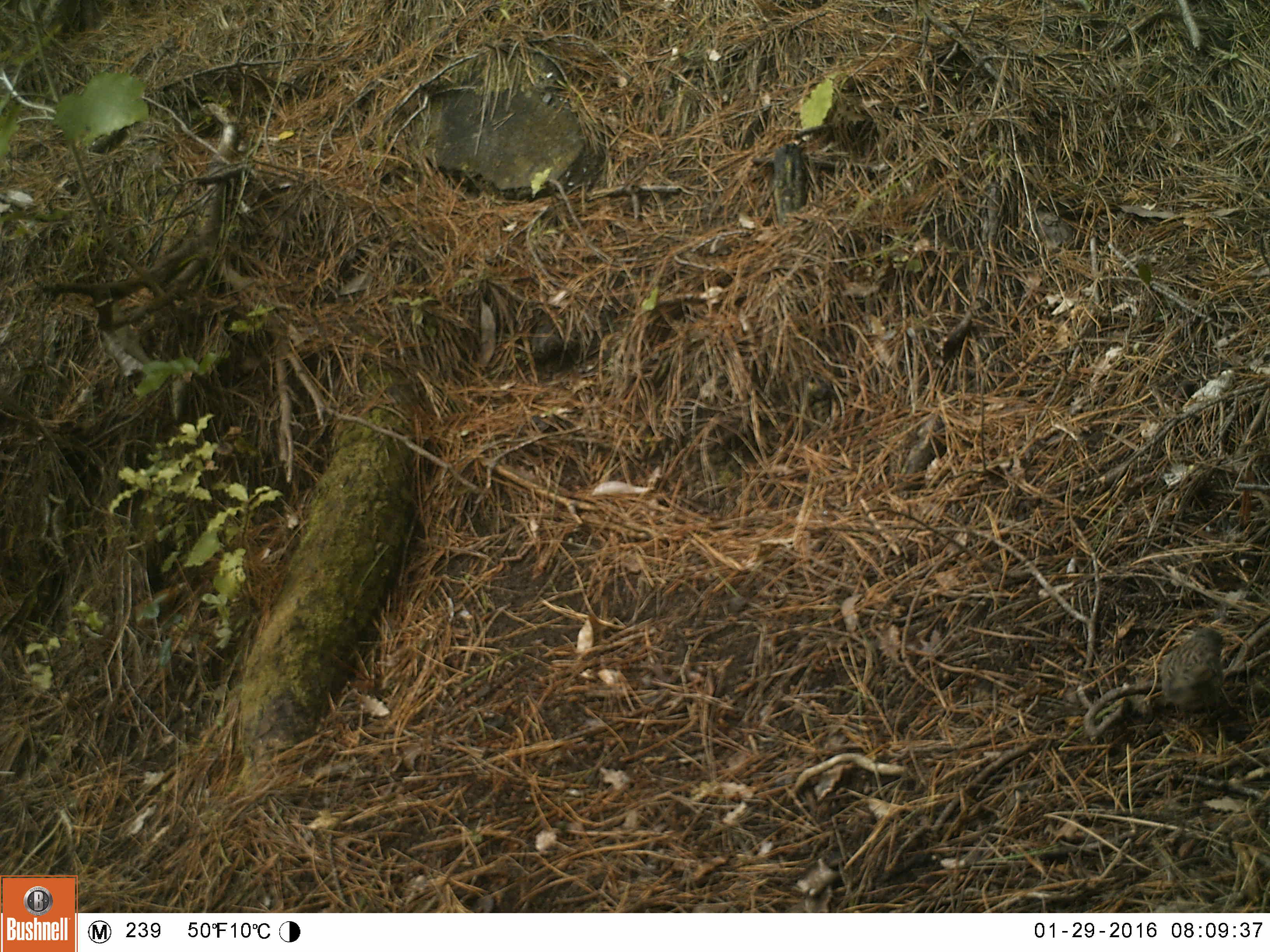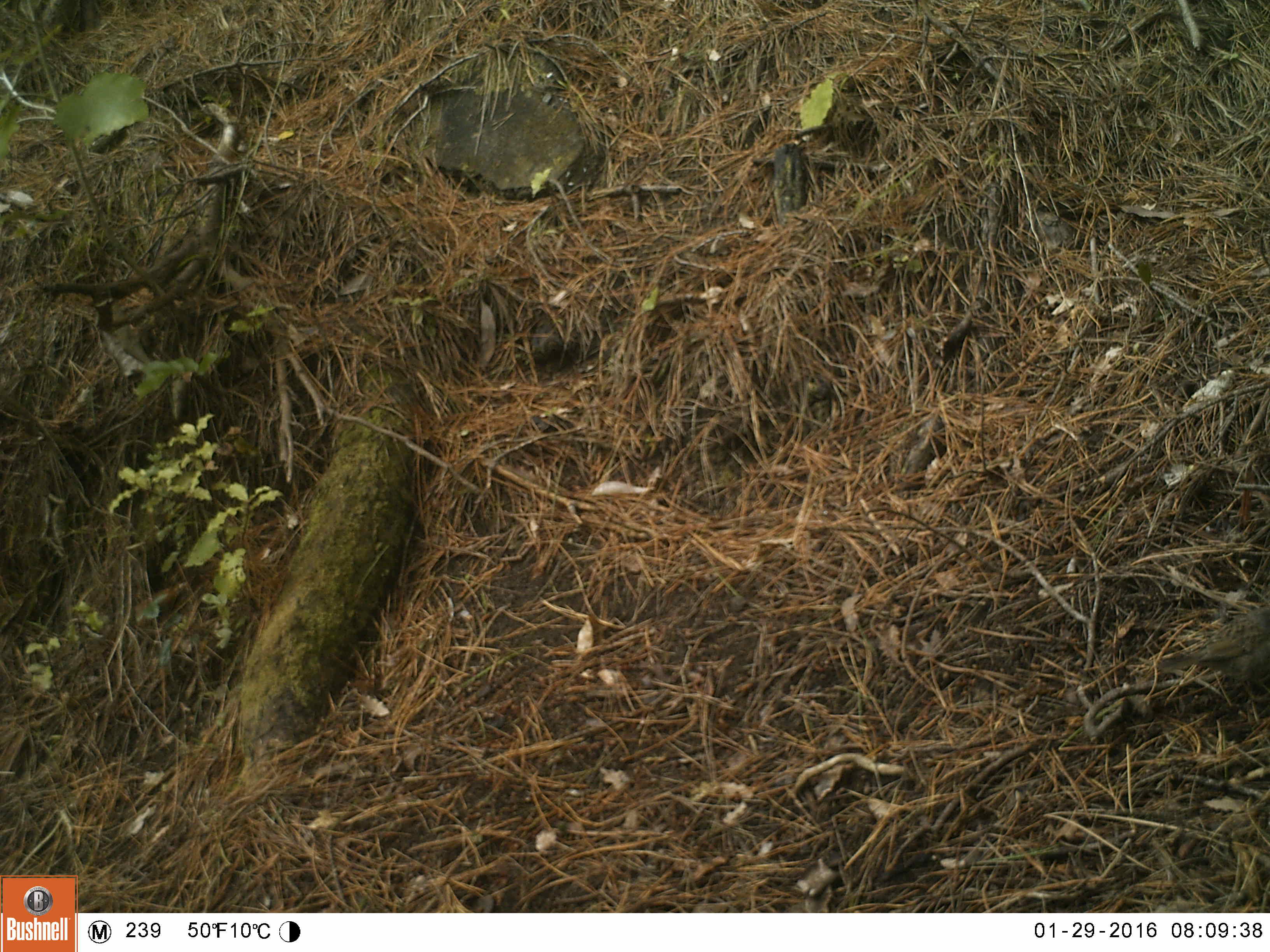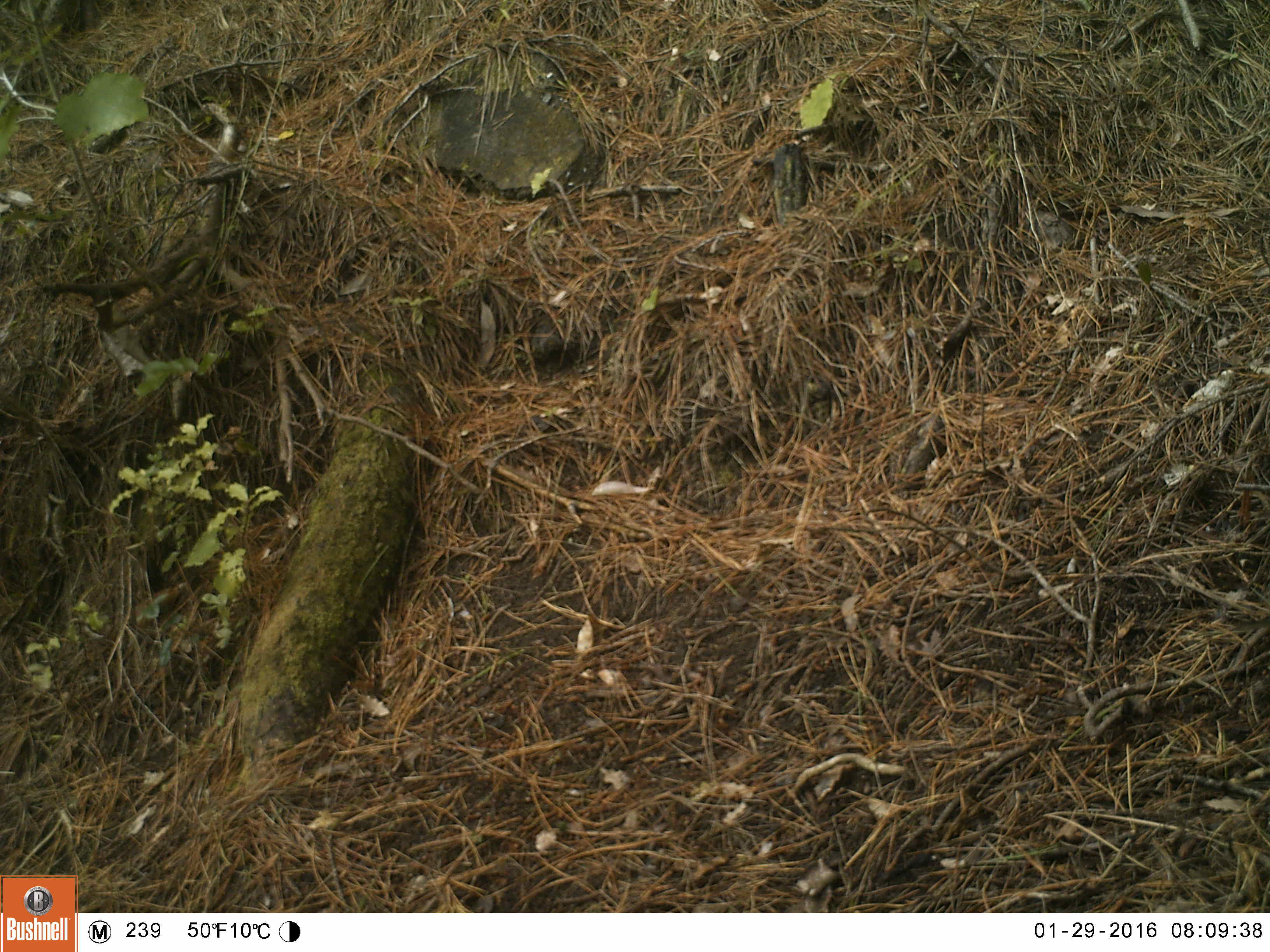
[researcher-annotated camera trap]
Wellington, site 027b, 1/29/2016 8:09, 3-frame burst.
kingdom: Animalia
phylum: Chordata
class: Aves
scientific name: Aves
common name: bird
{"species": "bird (Aves)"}